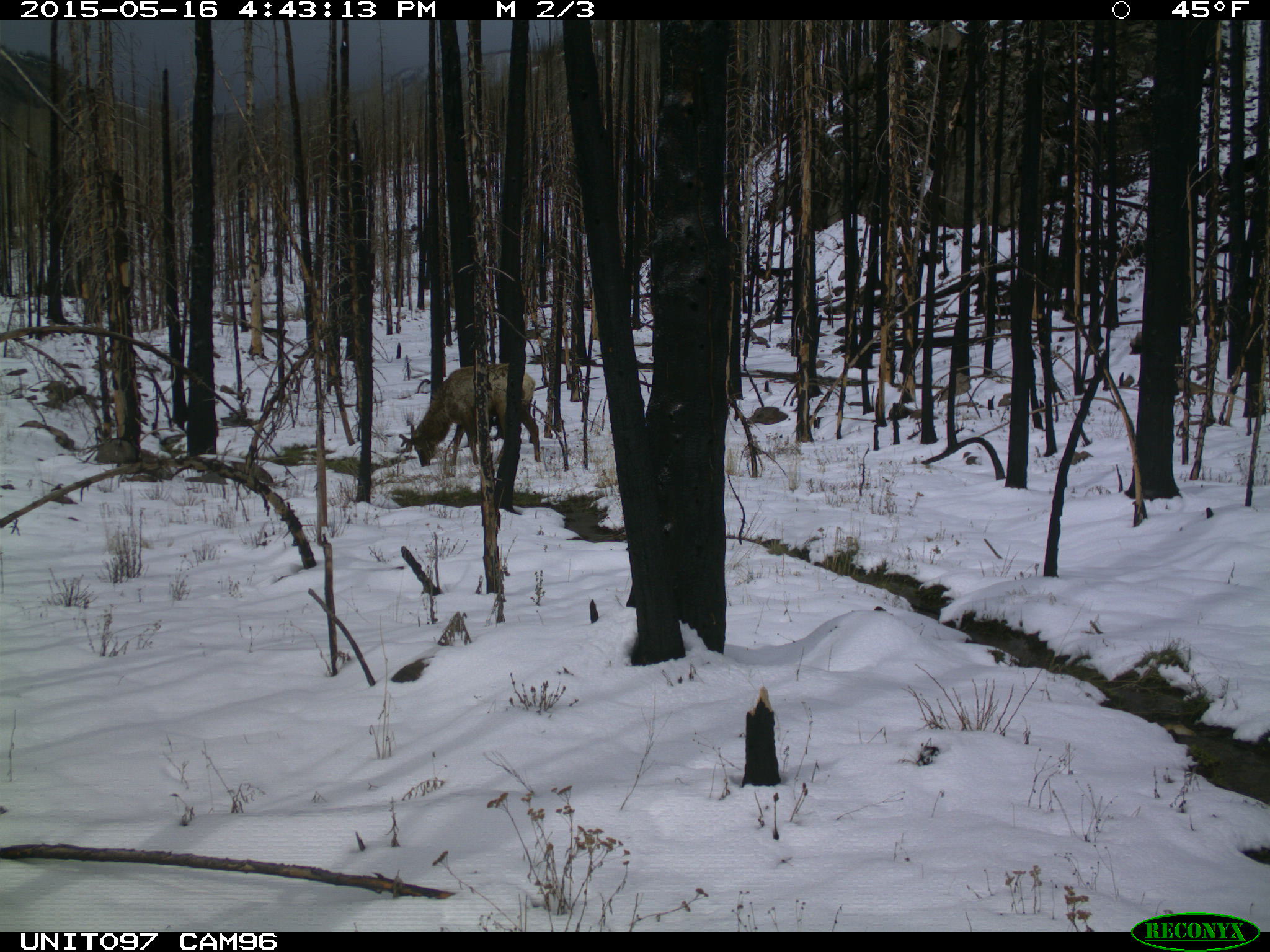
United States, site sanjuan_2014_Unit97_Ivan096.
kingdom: Animalia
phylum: Chordata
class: Mammalia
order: Artiodactyla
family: Cervidae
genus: Cervus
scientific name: Cervus elaphus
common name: red deer